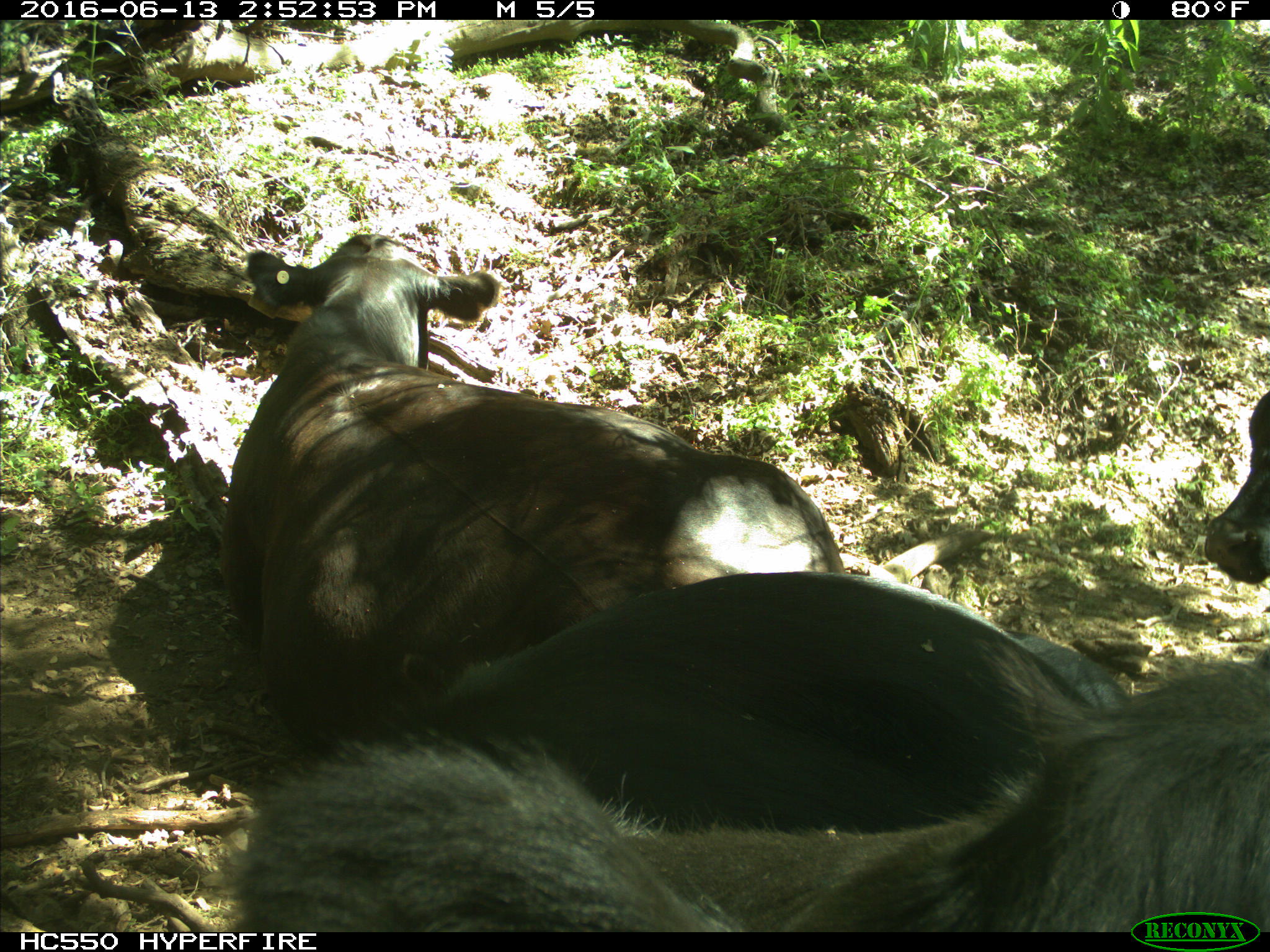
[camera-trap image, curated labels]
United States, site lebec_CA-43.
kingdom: Animalia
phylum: Chordata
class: Mammalia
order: Artiodactyla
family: Bovidae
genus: Bos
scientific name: Bos taurus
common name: domestic cow